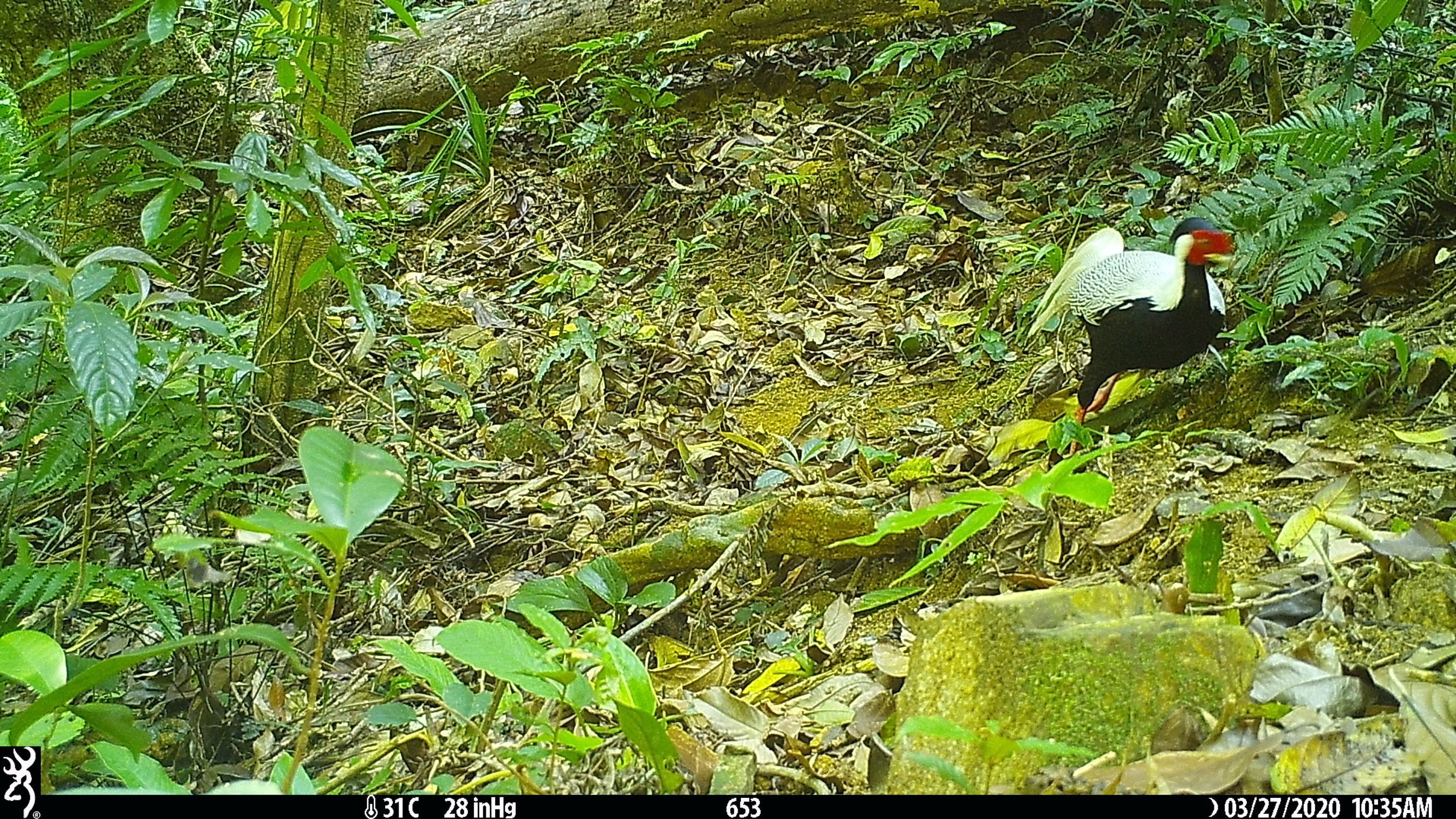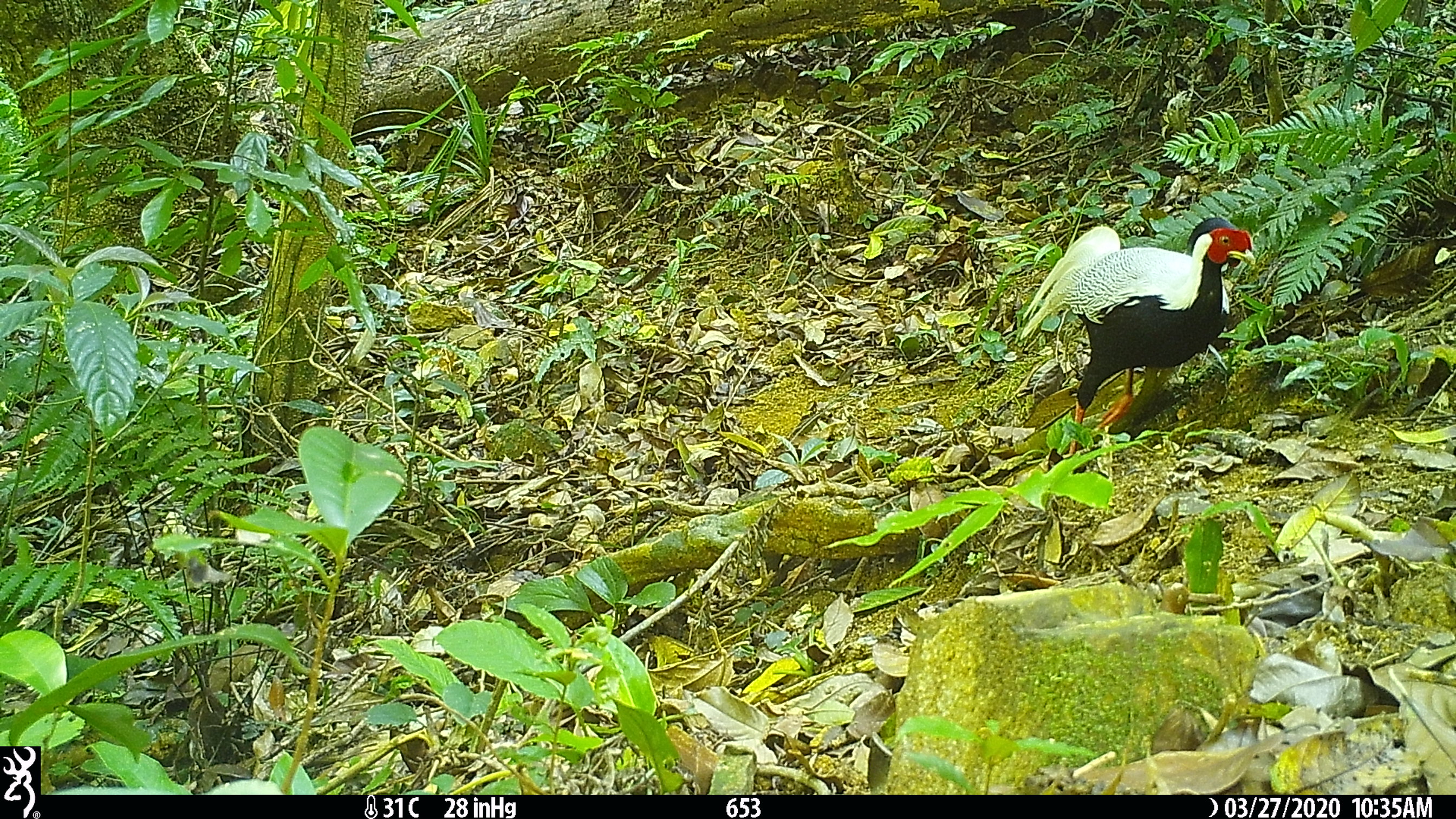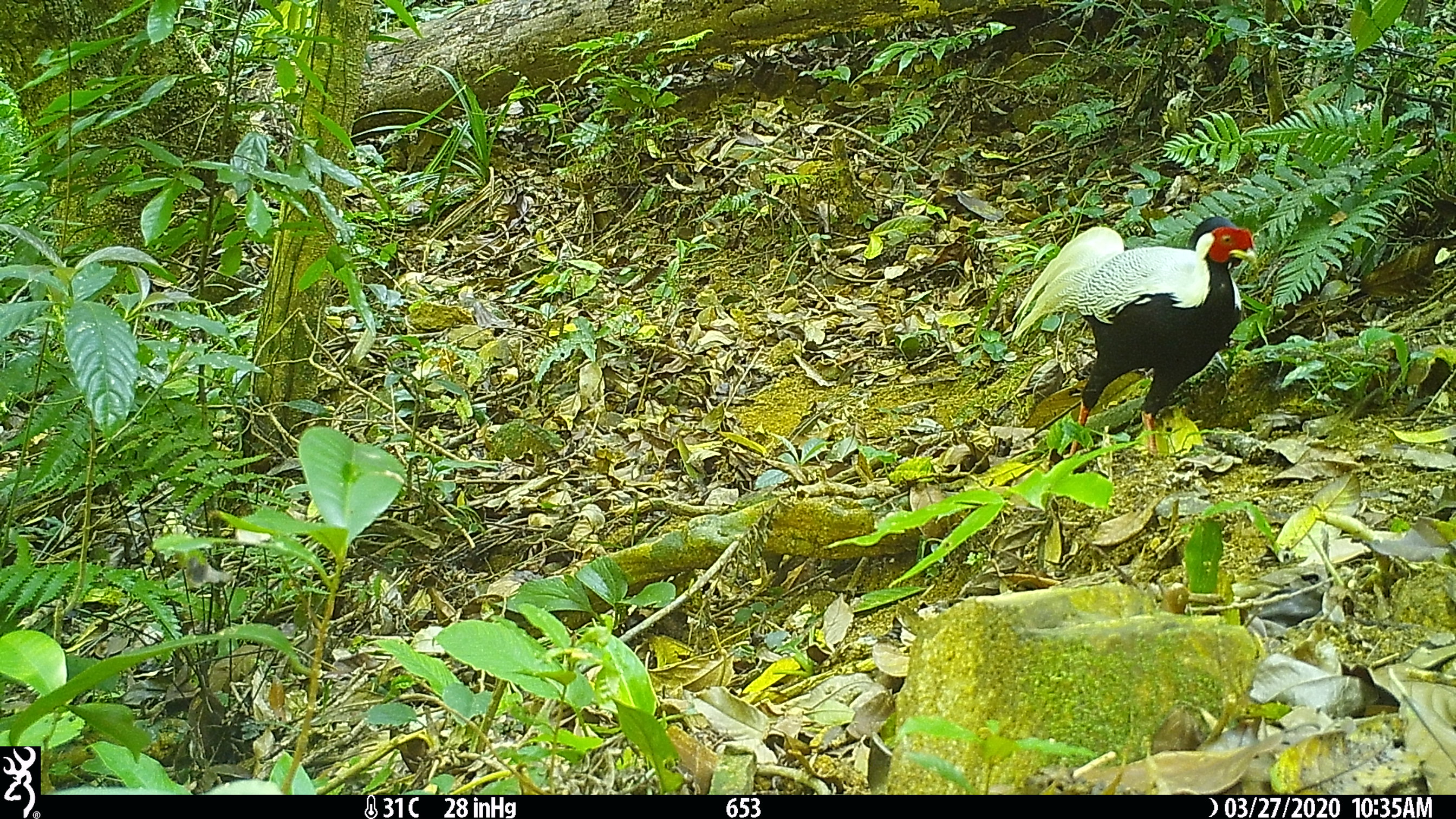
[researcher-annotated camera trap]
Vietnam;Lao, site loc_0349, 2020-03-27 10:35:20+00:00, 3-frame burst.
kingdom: Animalia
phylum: Chordata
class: Aves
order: Galliformes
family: Phasianidae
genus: Lophura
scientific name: Lophura nycthemera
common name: silver pheasant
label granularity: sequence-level